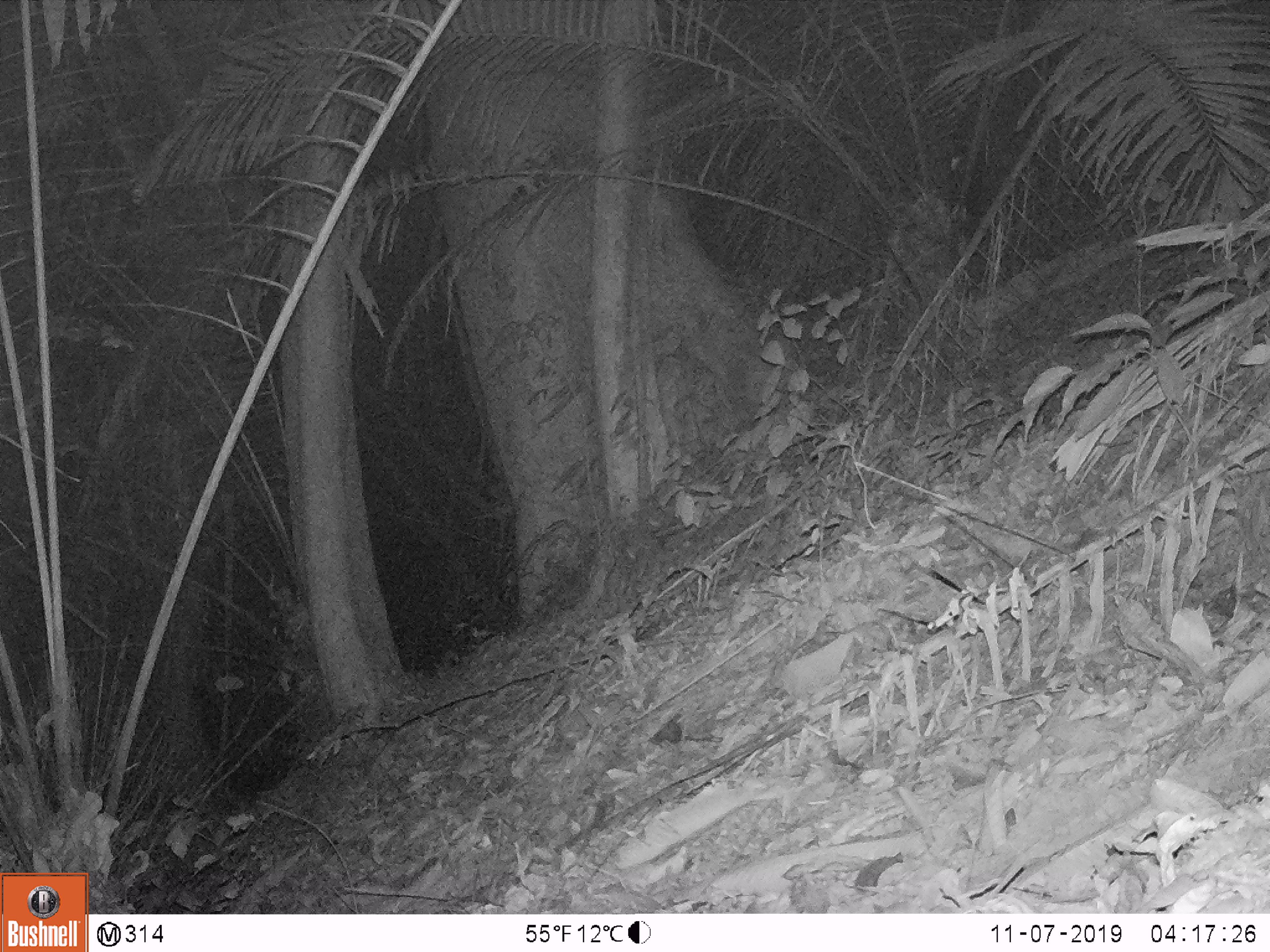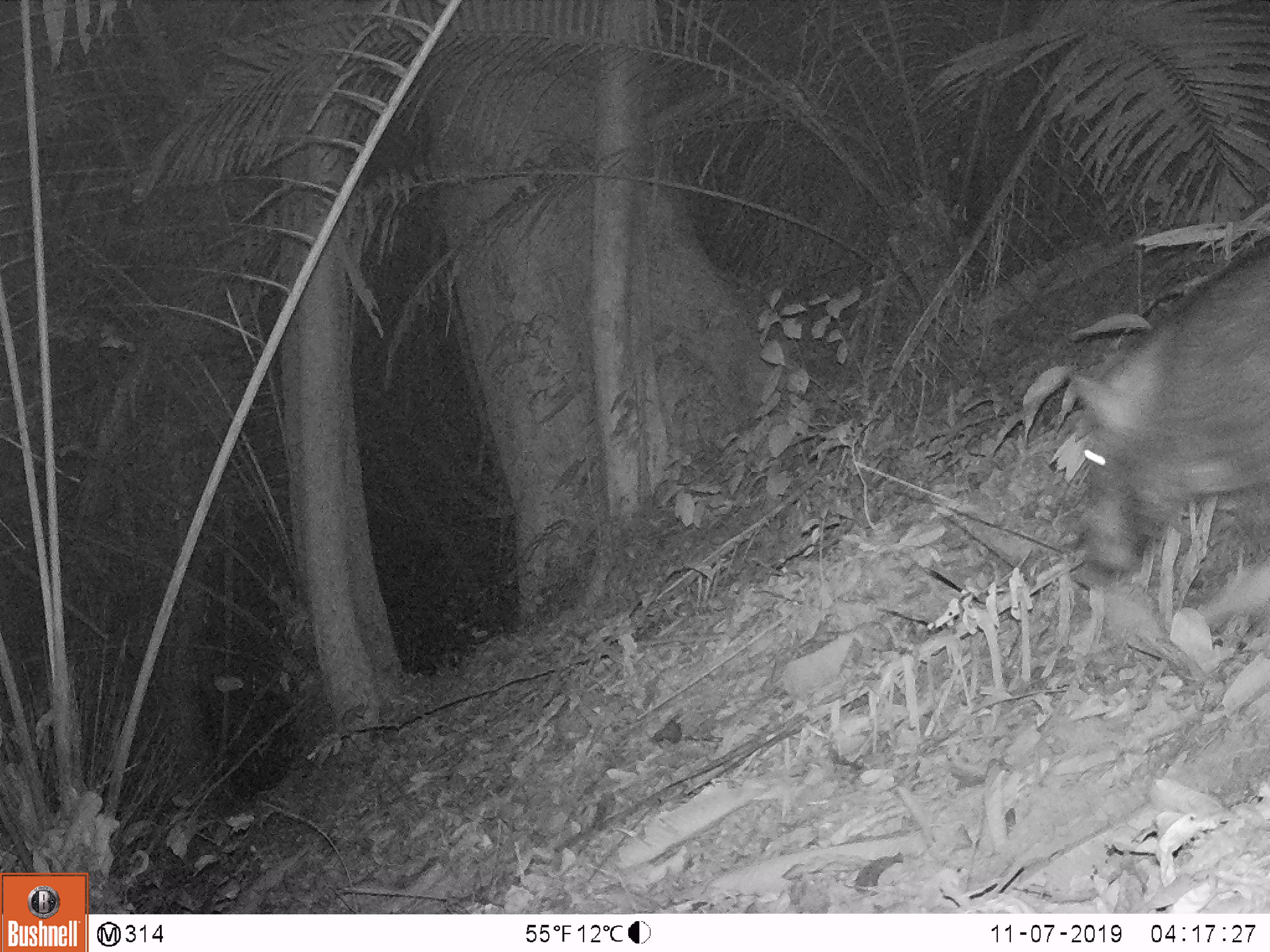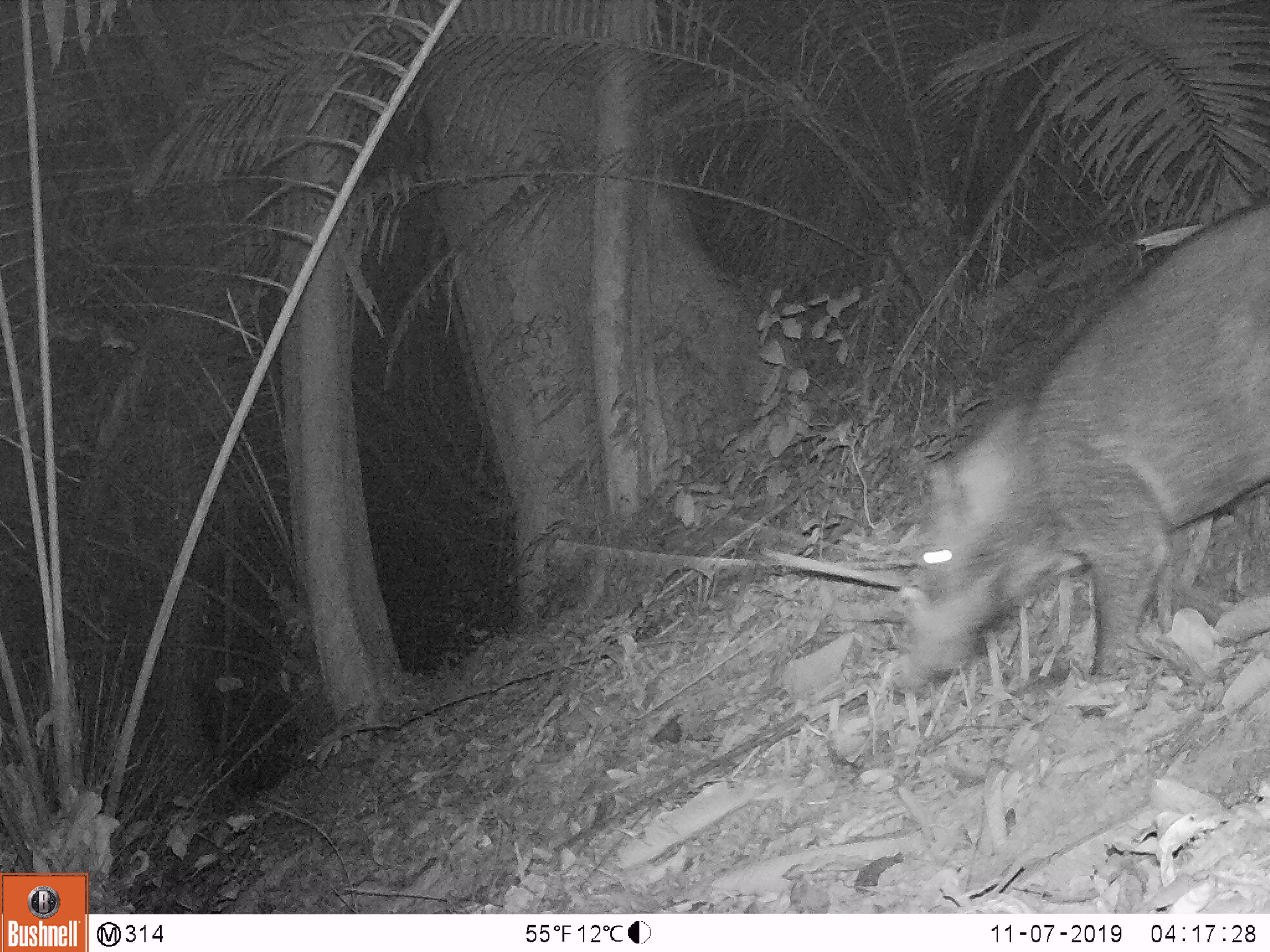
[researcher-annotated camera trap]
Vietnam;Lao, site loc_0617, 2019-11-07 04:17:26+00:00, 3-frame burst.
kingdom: Animalia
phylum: Chordata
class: Mammalia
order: Artiodactyla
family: Suidae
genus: Sus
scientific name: Sus scrofa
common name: eurasian wild pig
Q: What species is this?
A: Eurasian wild pig (Sus scrofa).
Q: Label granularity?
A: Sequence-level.